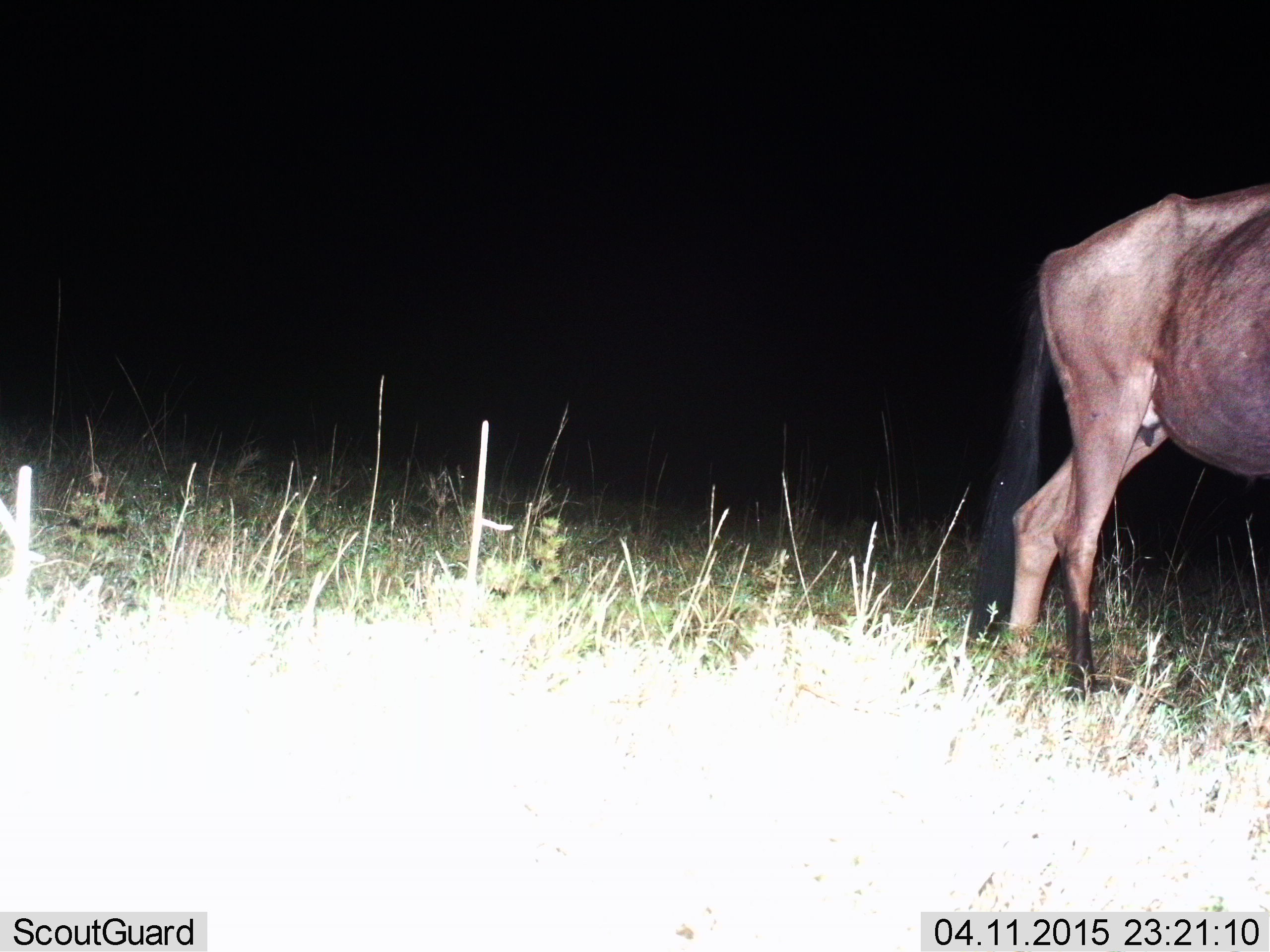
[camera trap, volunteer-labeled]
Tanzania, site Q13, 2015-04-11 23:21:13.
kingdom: Animalia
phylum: Chordata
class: Mammalia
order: Artiodactyla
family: Bovidae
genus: Connochaetes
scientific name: Connochaetes taurinus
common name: blue wildebeest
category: wildebeest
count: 1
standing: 40%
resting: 0%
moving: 60%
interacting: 0%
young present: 0%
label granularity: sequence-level